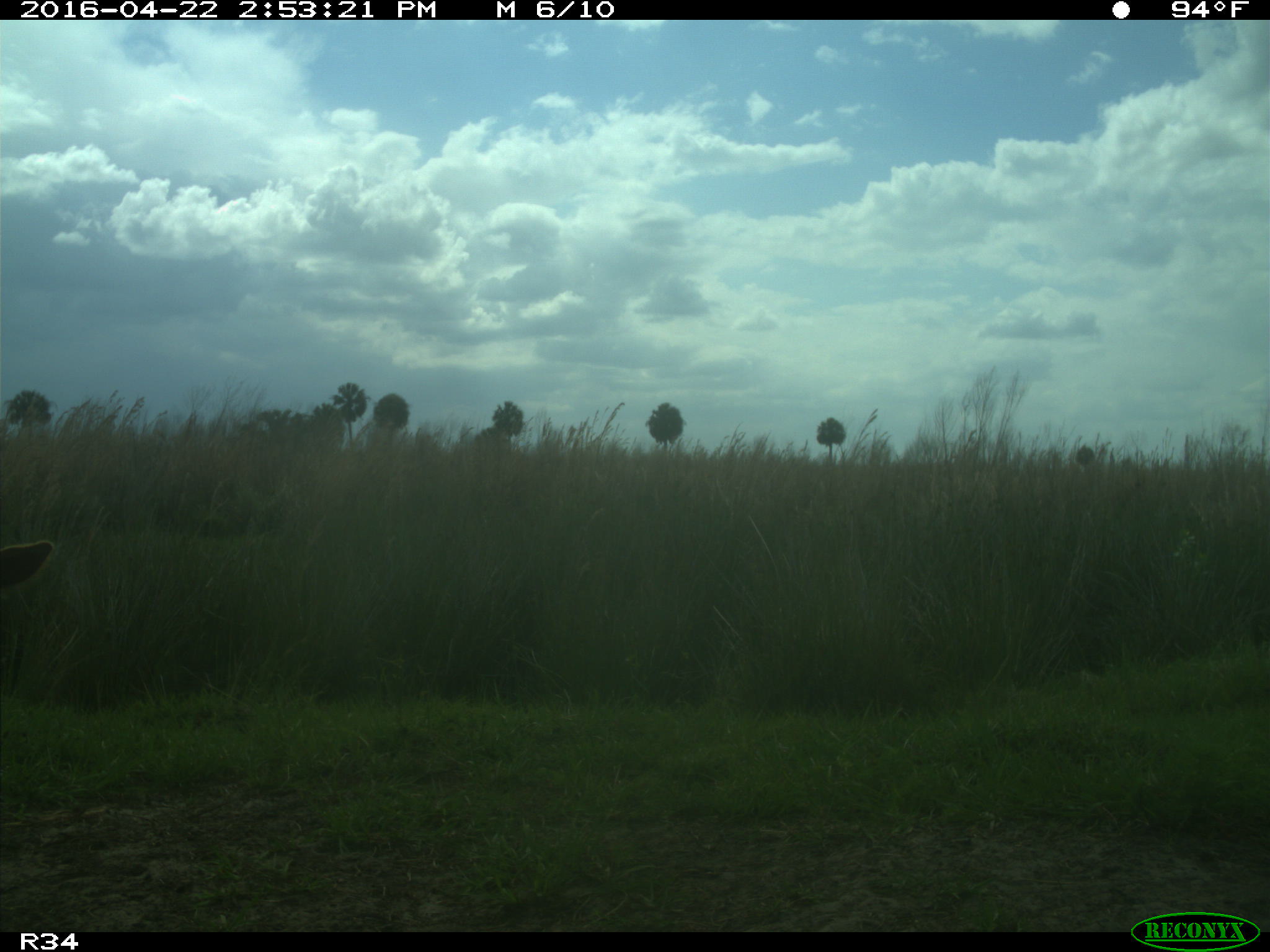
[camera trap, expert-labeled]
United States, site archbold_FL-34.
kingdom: Animalia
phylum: Chordata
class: Mammalia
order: Artiodactyla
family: Bovidae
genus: Bos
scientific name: Bos taurus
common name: domestic cow